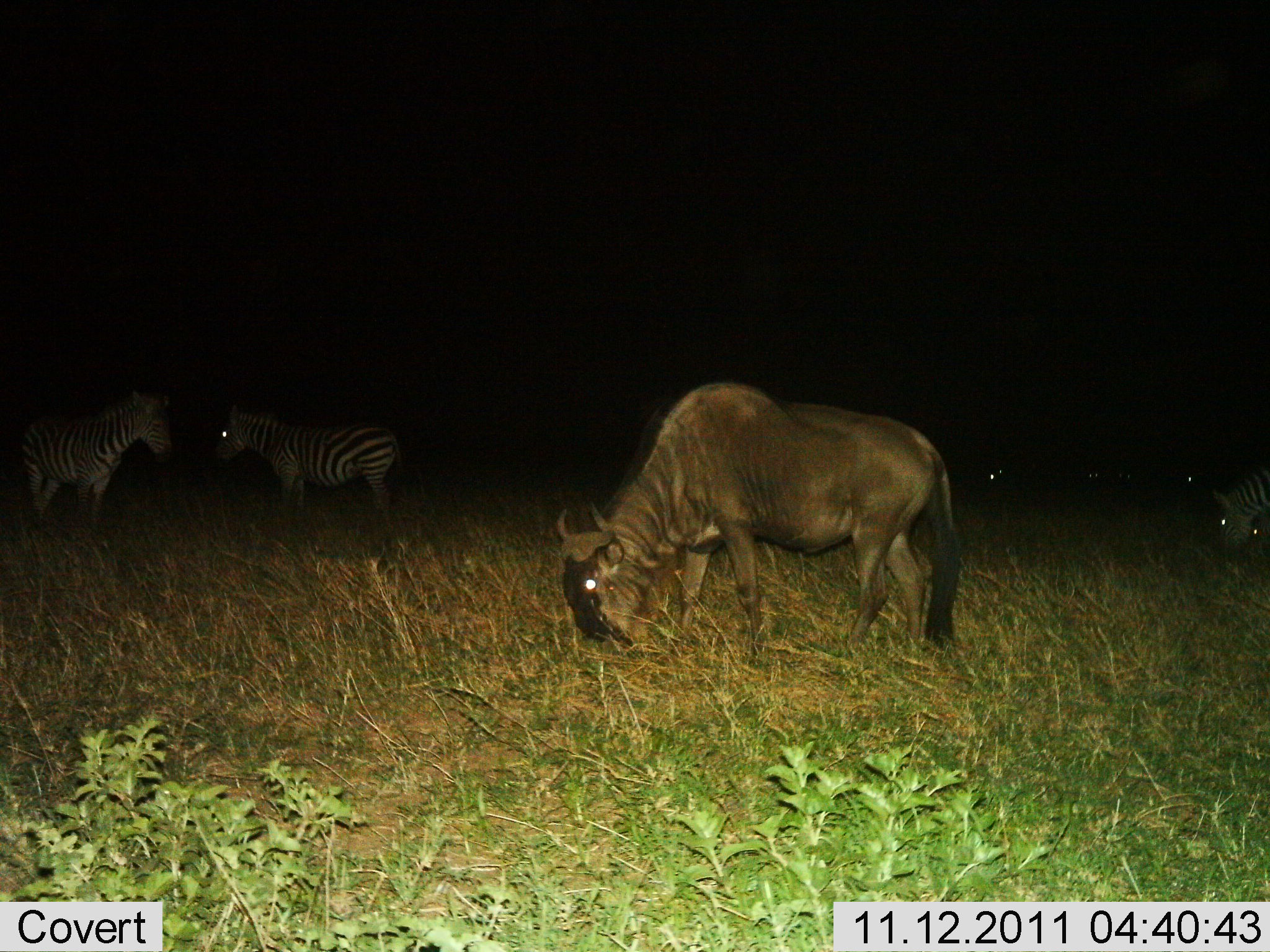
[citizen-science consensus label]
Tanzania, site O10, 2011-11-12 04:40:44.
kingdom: Animalia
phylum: Chordata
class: Mammalia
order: Artiodactyla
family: Bovidae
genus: Connochaetes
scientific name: Connochaetes taurinus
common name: blue wildebeest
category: wildebeest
Wildebeest (blue wildebeest) (Connochaetes taurinus), count 1. Behavior (volunteer vote fractions): standing 19%, resting 0%, moving 0%, interacting 0%. Young present (vote fraction): 0%. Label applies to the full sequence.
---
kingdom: Animalia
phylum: Chordata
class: Mammalia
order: Perissodactyla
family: Equidae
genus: Equus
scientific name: Equus quagga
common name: plains zebra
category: zebra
Zebra (plains zebra) (Equus quagga), count 3. Behavior (volunteer vote fractions): standing 93%, resting 0%, moving 0%, interacting 0%. Young present (vote fraction): 0%. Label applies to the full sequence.